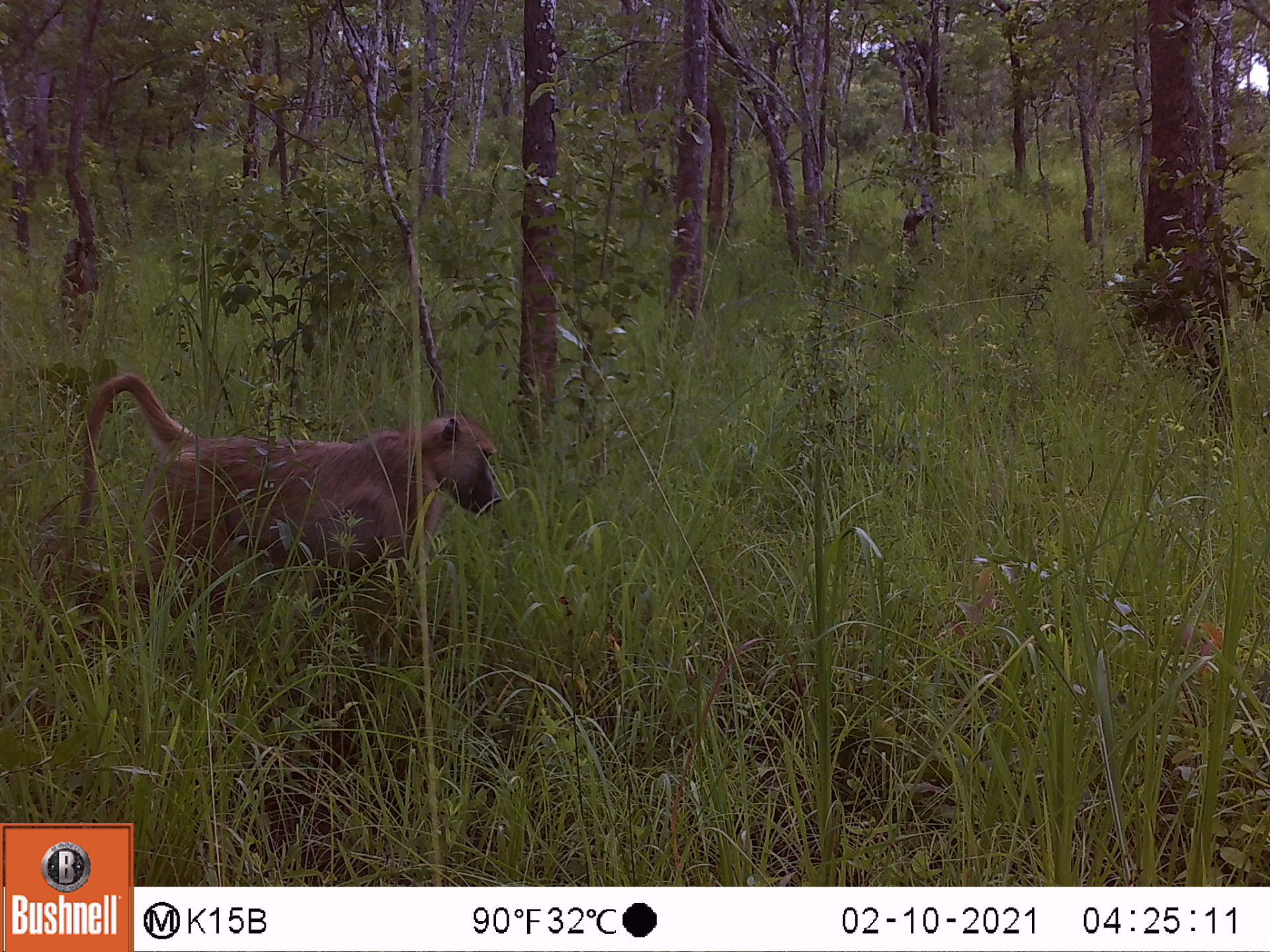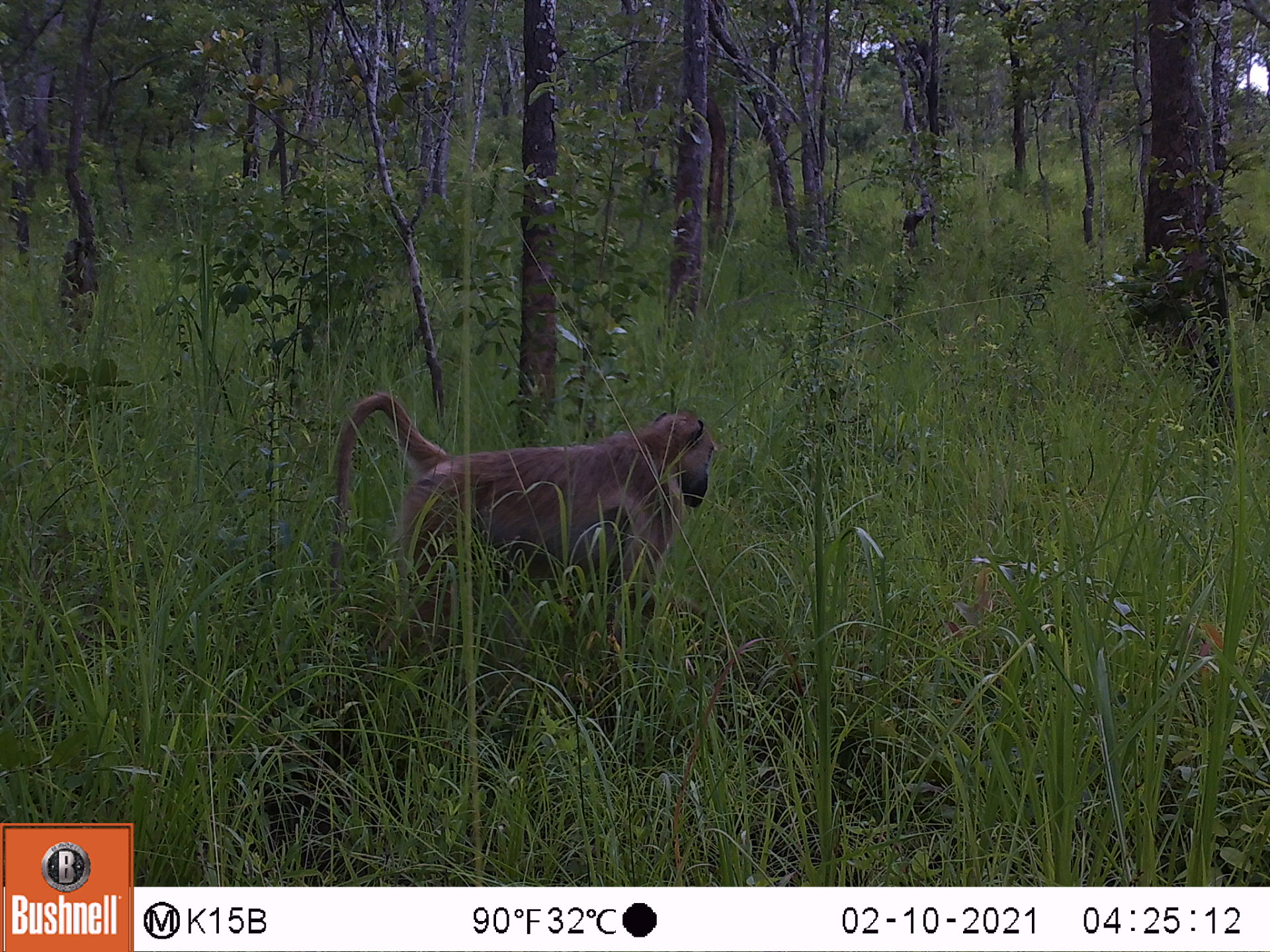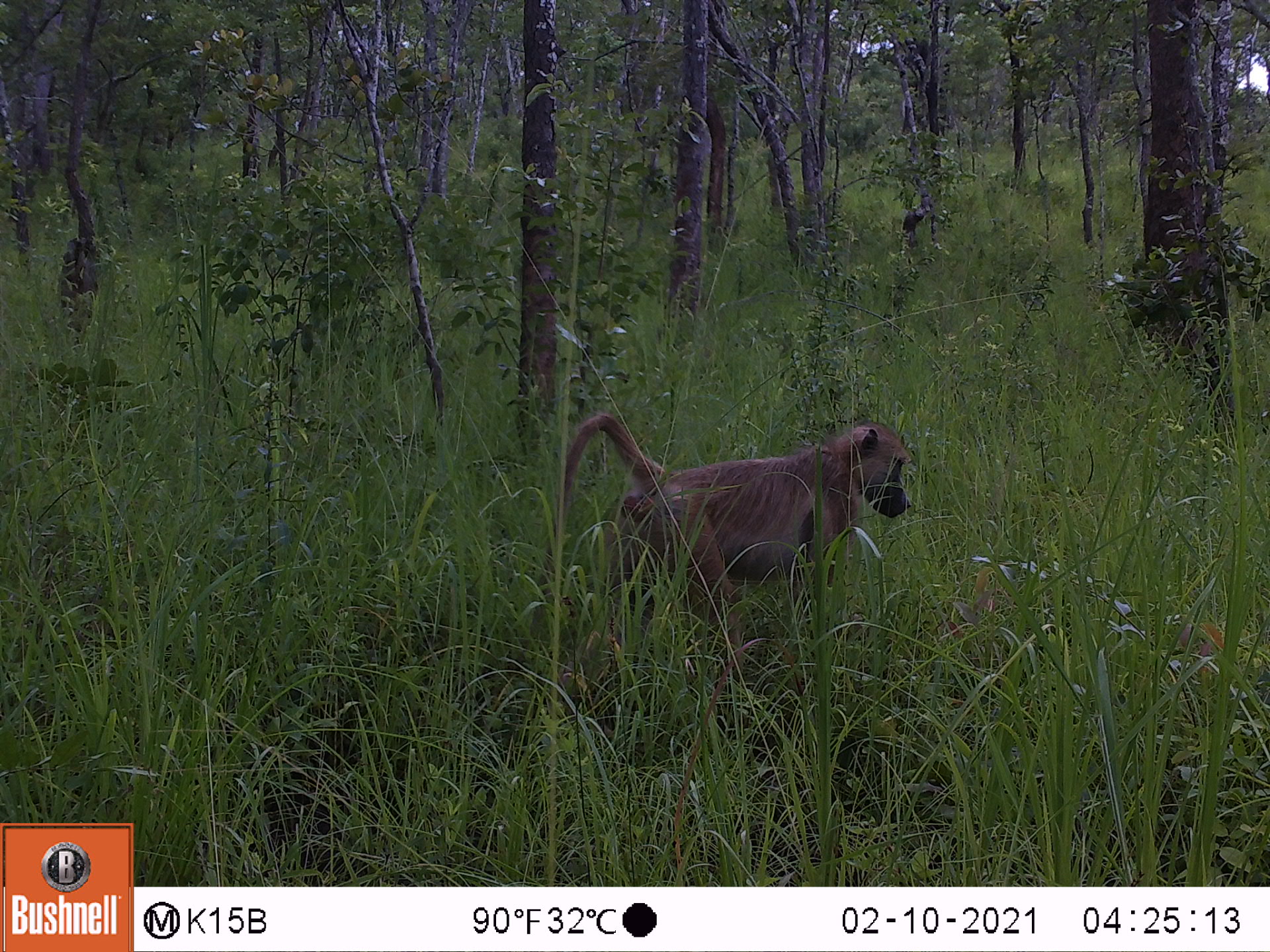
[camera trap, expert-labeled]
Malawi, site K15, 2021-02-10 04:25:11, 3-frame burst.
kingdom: Animalia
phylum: Chordata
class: Mammalia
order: Primates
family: Cercopithecidae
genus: Papio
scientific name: Papio cynocephalus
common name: yellow baboon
Yellow baboon (Papio cynocephalus), count 1.